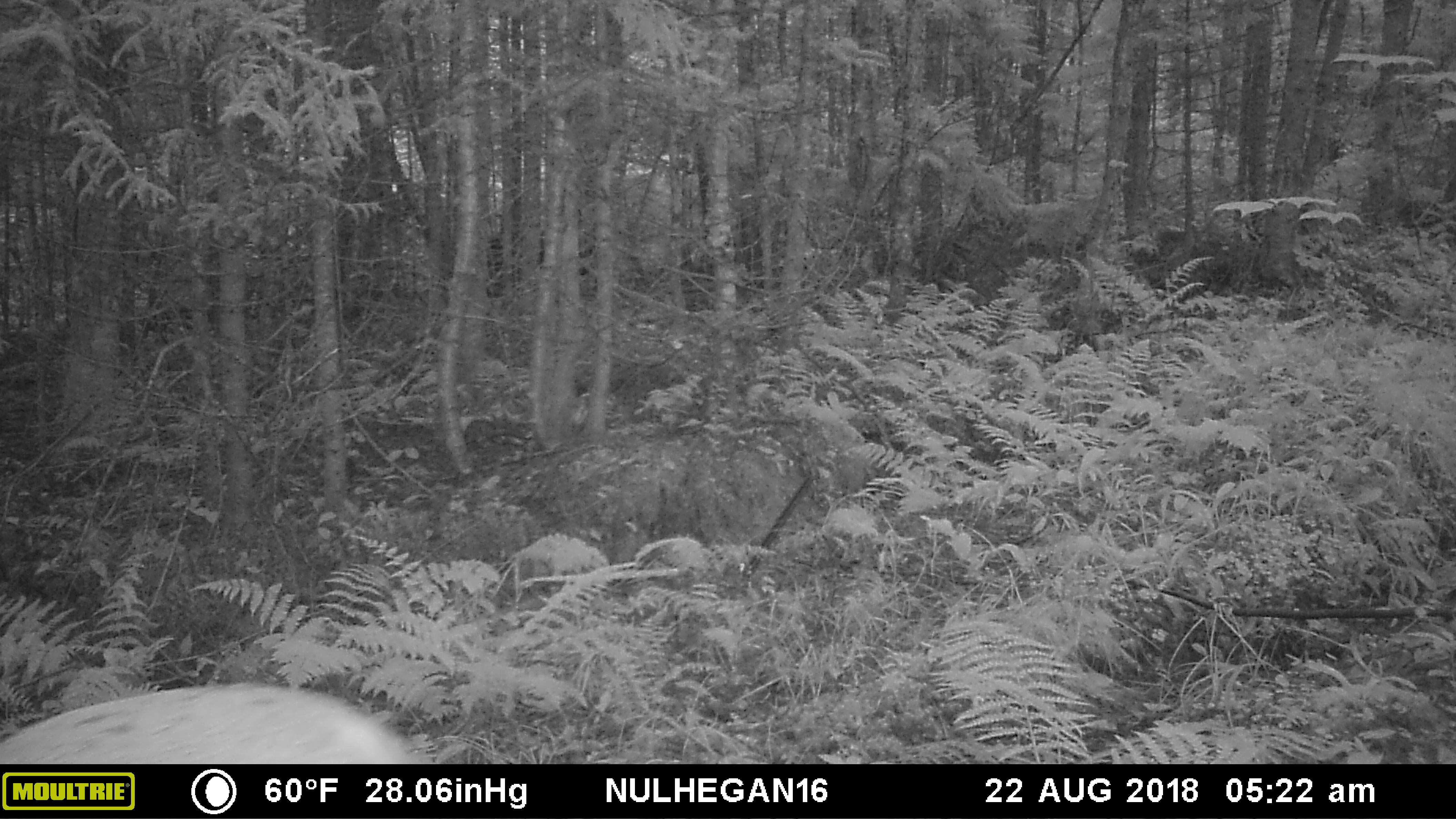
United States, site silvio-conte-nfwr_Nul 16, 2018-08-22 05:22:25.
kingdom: Animalia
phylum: Chordata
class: Mammalia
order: Artiodactyla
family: Cervidae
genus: Odocoileus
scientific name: Odocoileus virginianus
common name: white-tailed deer